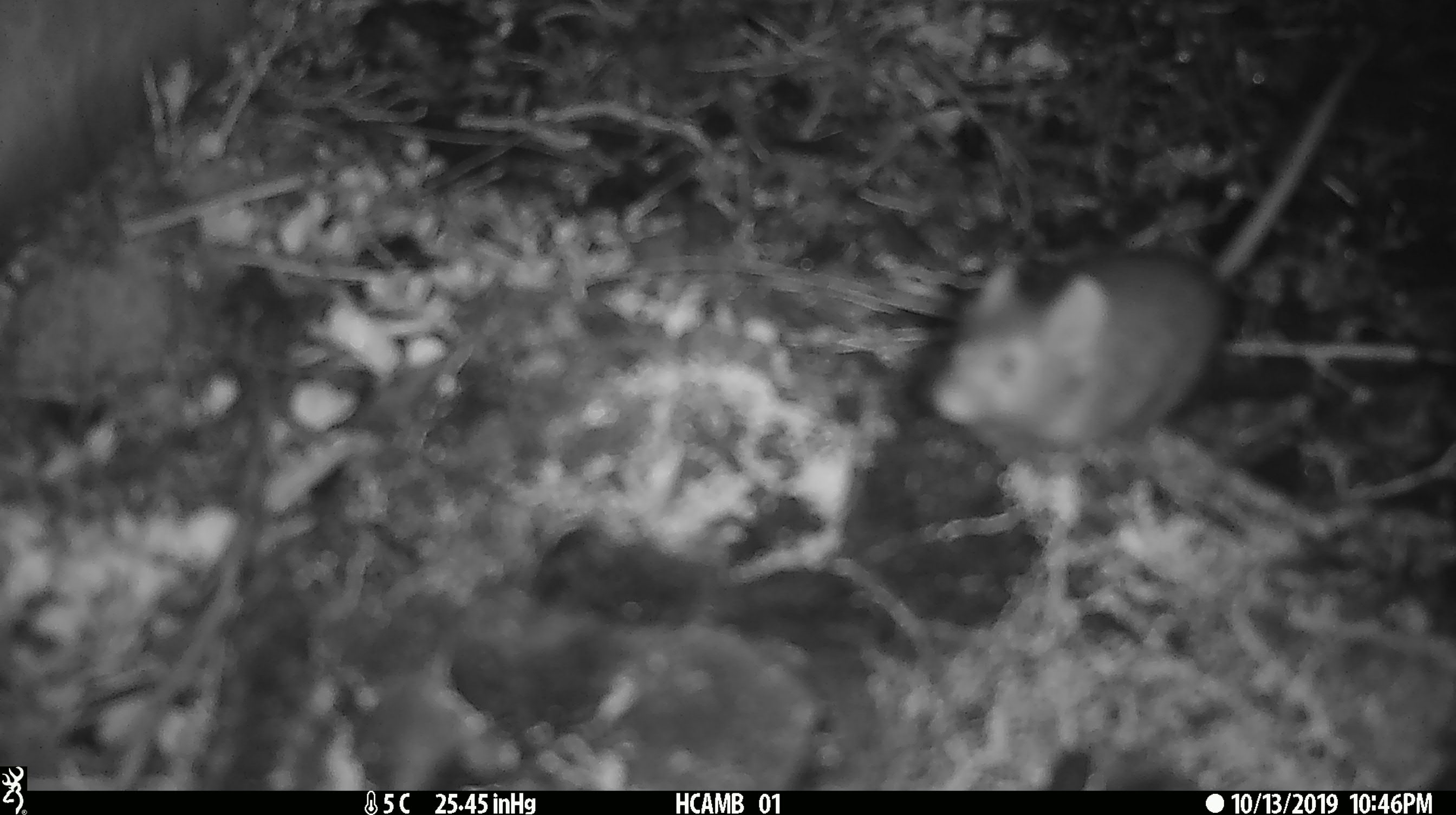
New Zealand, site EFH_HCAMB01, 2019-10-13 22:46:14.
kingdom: Animalia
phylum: Chordata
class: Mammalia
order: Rodentia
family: Muridae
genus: Mus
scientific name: Mus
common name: mouse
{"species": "mouse (Mus)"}